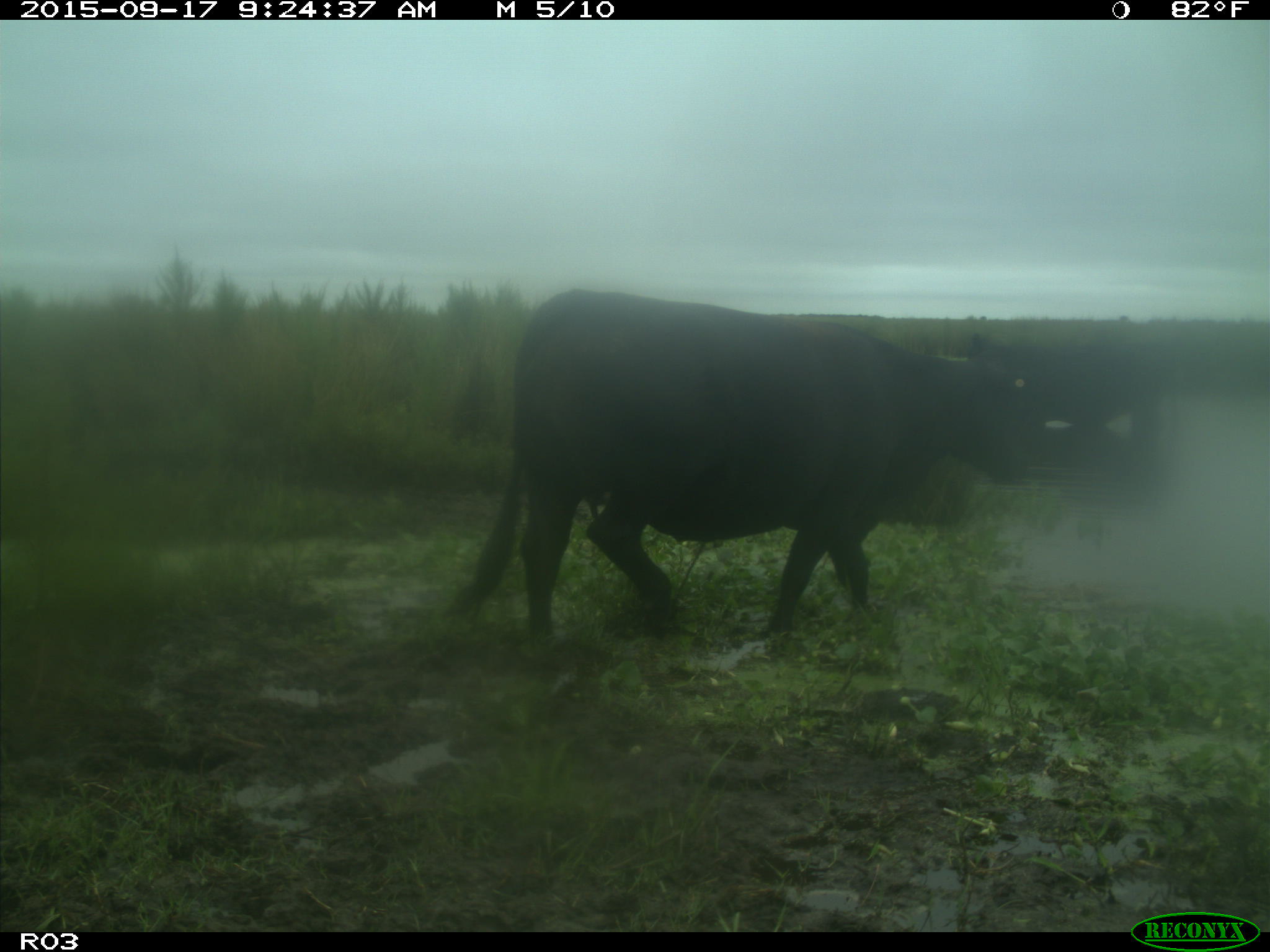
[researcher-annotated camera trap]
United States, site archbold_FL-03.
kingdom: Animalia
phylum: Chordata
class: Mammalia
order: Artiodactyla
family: Bovidae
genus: Bos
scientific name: Bos taurus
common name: domestic cow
Bos taurus (domestic cow).